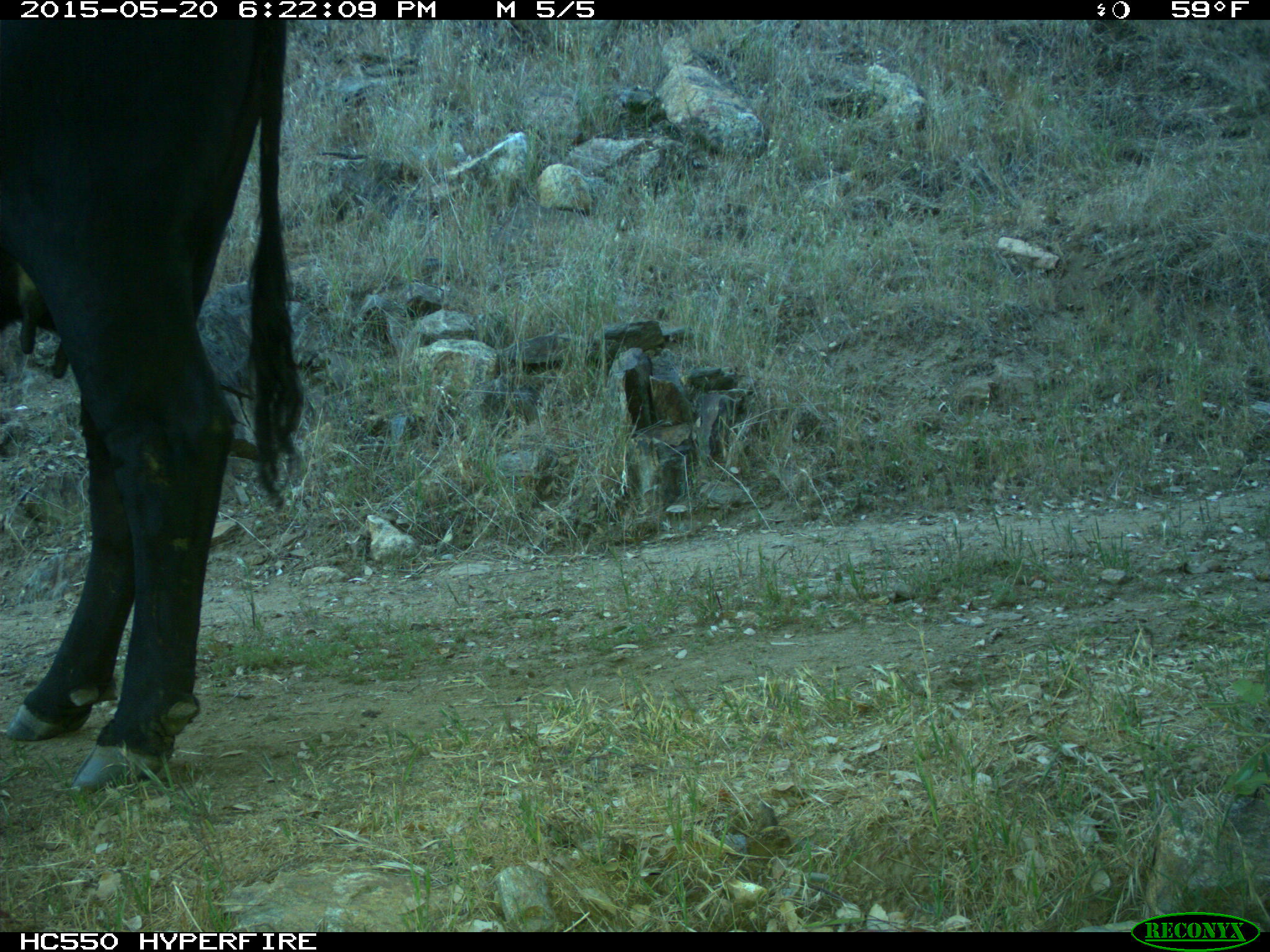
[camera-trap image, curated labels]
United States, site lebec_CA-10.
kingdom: Animalia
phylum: Chordata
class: Mammalia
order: Artiodactyla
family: Bovidae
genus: Bos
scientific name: Bos taurus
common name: domestic cow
Bos taurus (domestic cow).